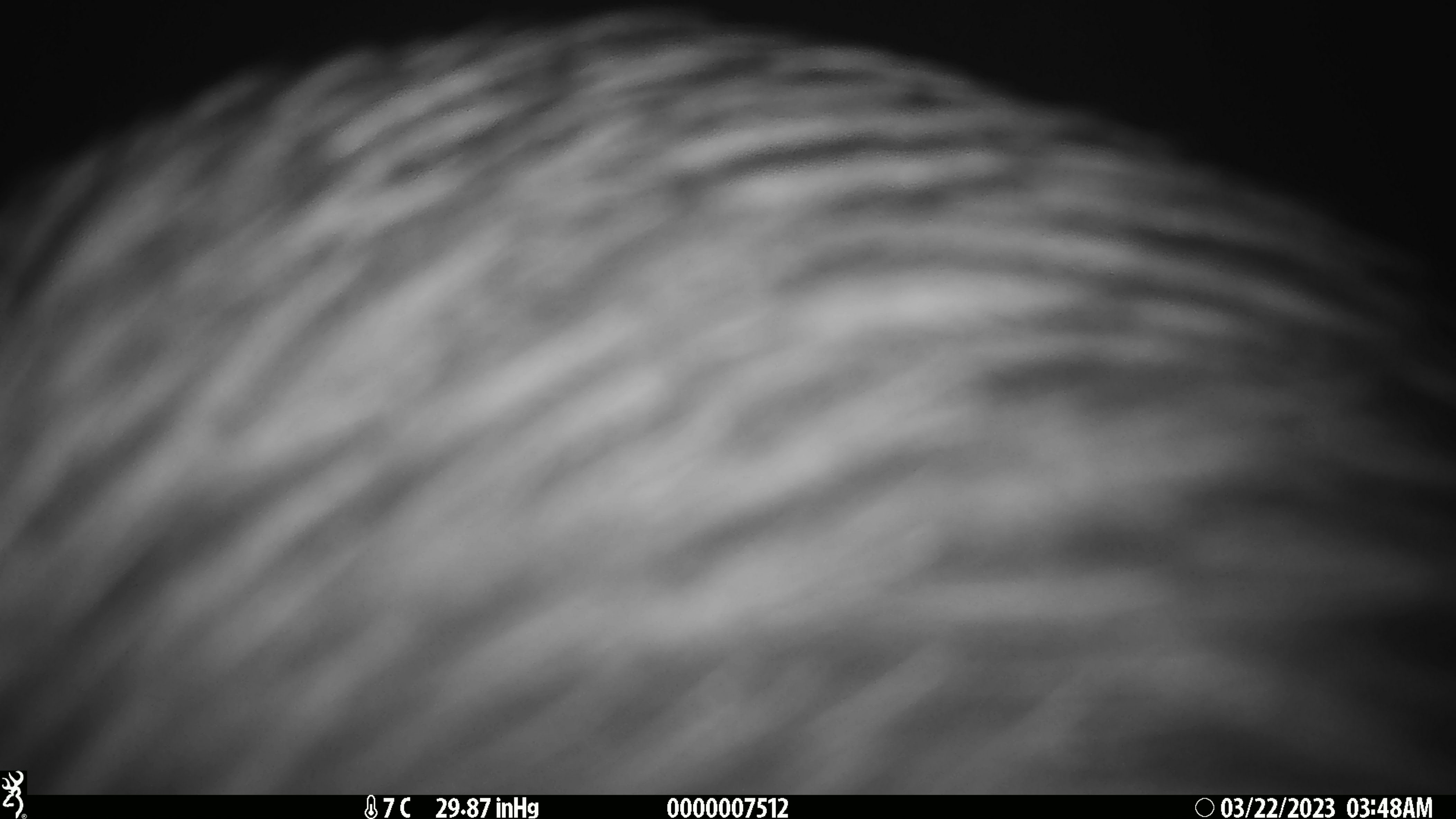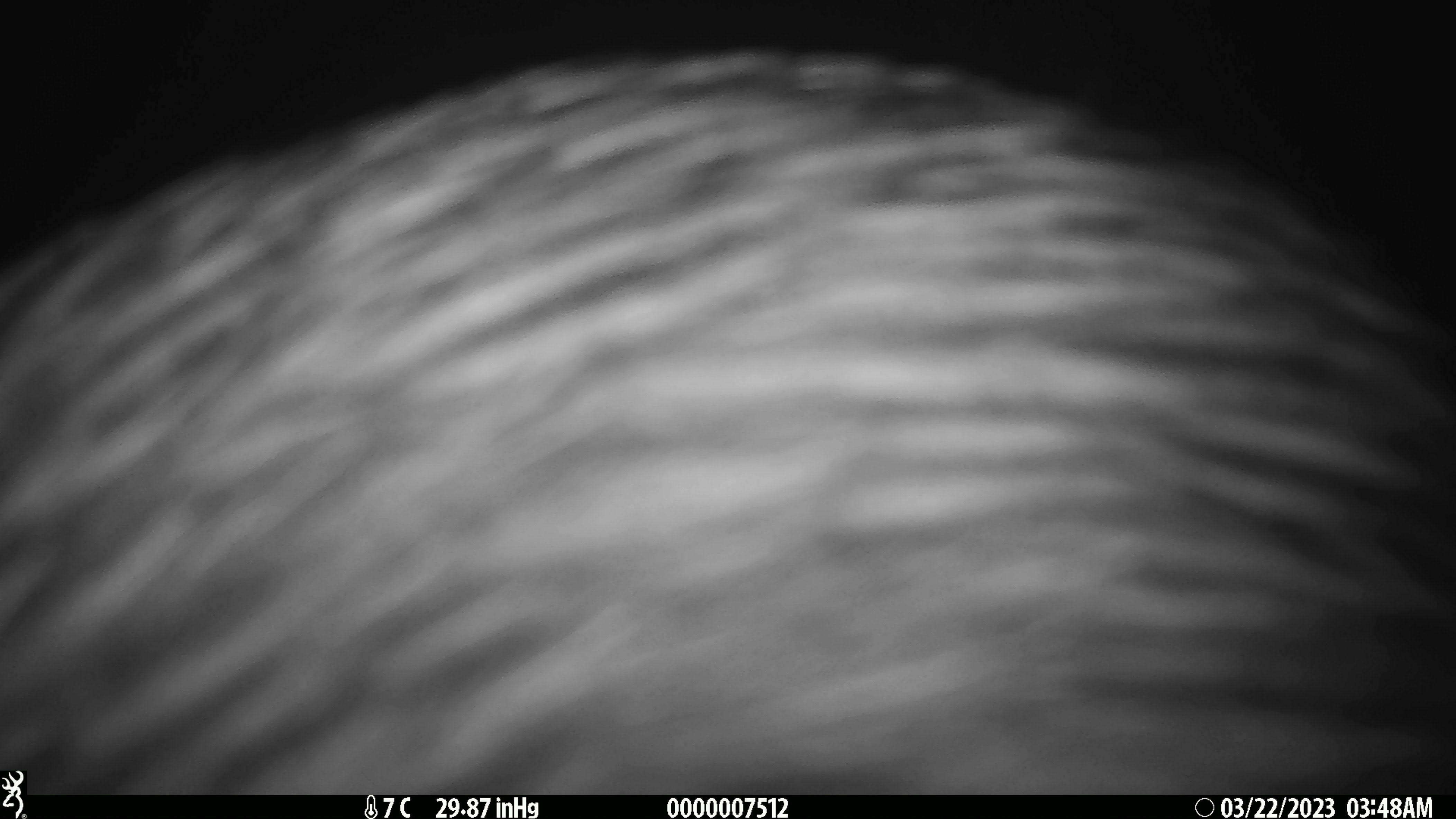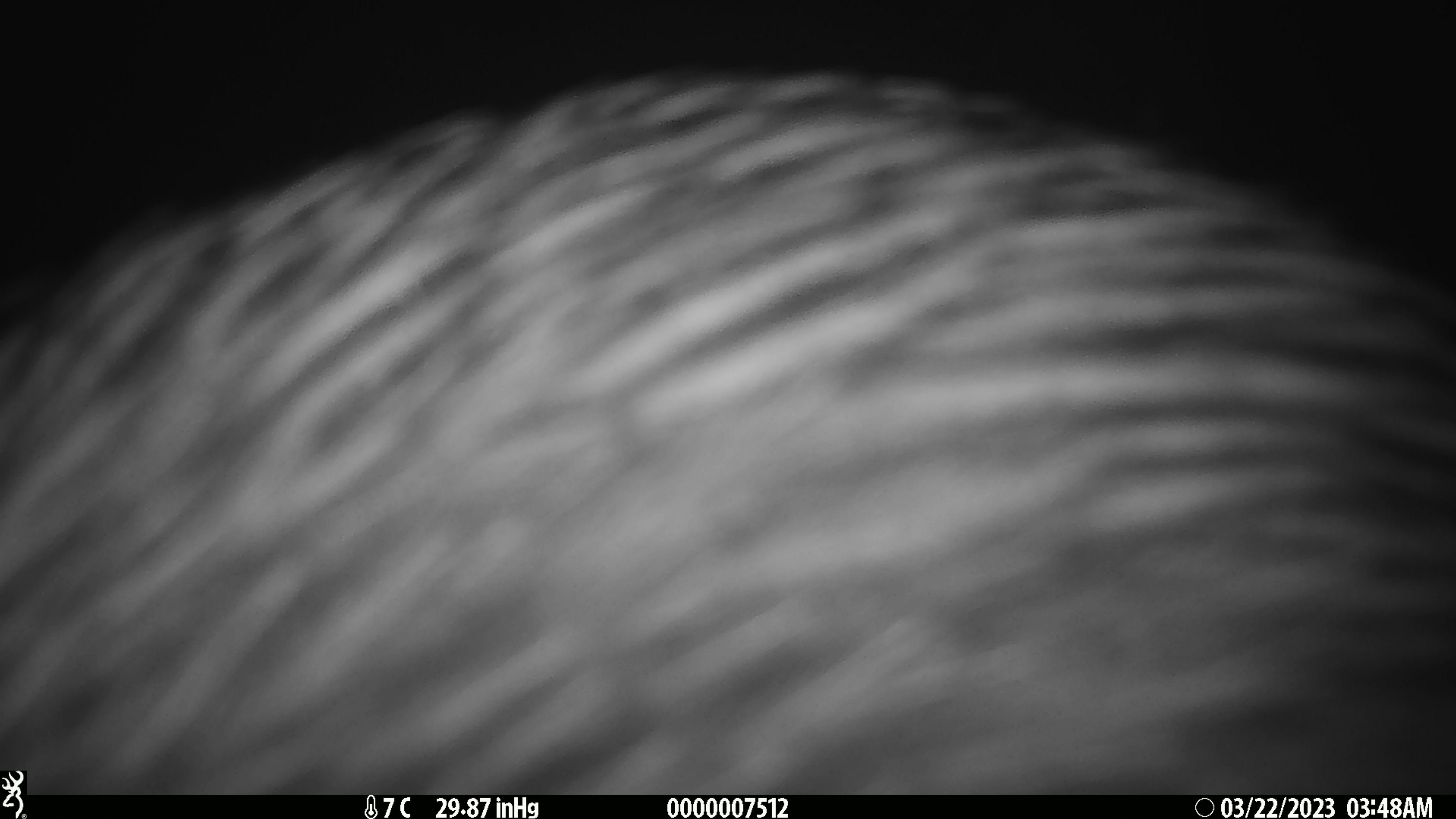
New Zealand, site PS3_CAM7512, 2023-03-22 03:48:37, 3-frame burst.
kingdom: Animalia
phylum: Chordata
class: Aves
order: Apterygiformes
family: Apterygidae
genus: Apteryx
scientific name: Apteryx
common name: kiwi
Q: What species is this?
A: Kiwi (Apteryx).